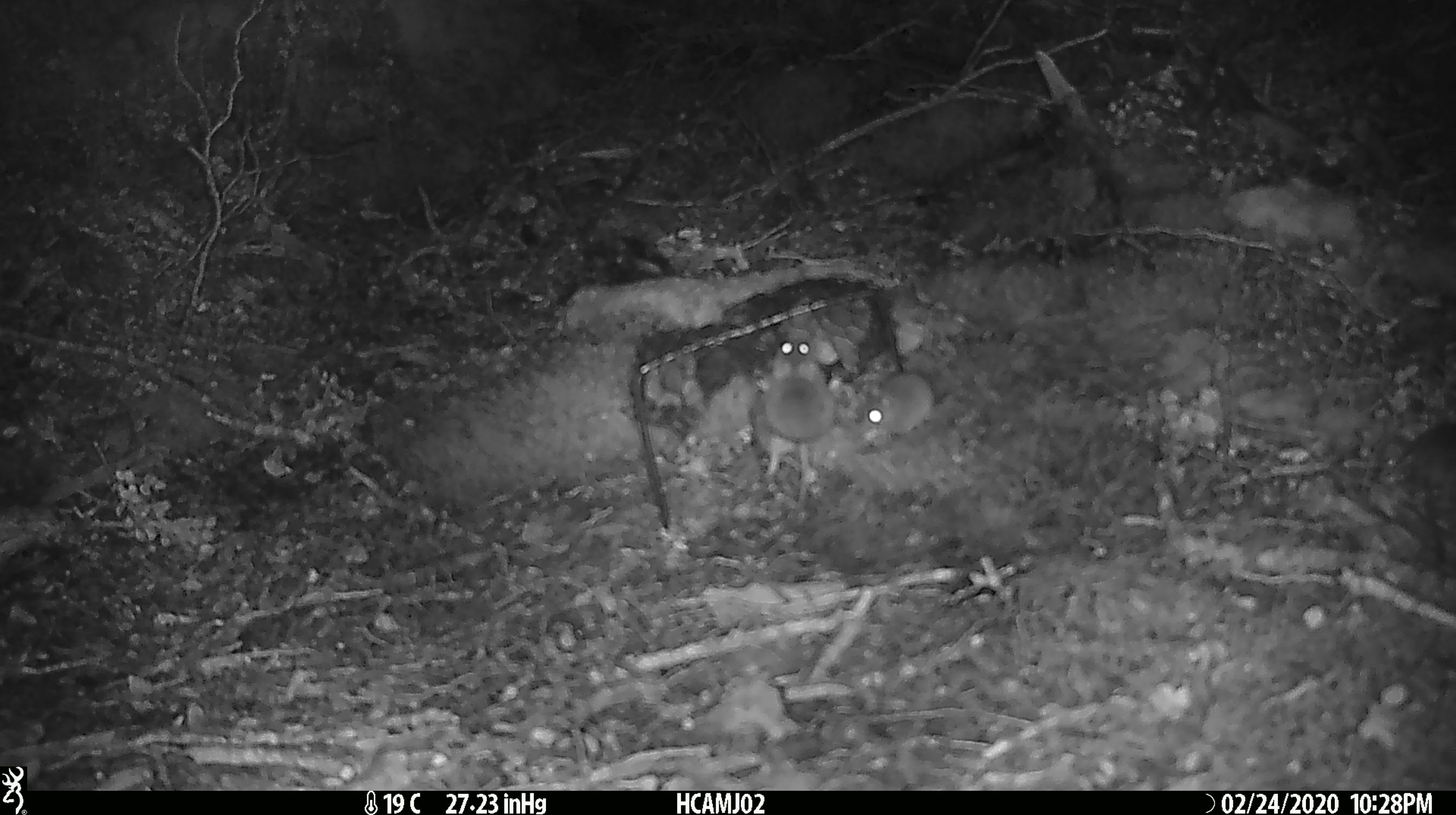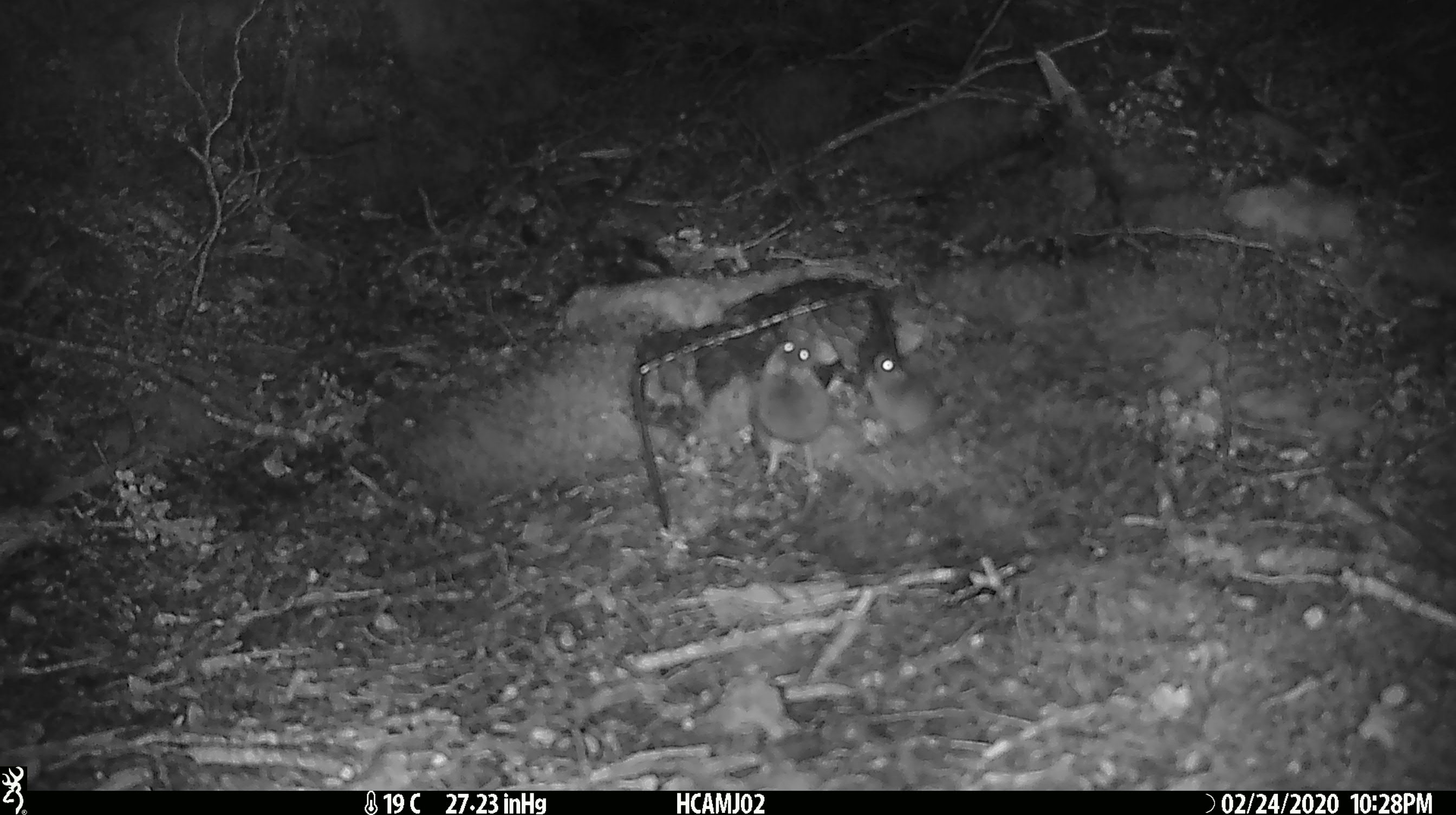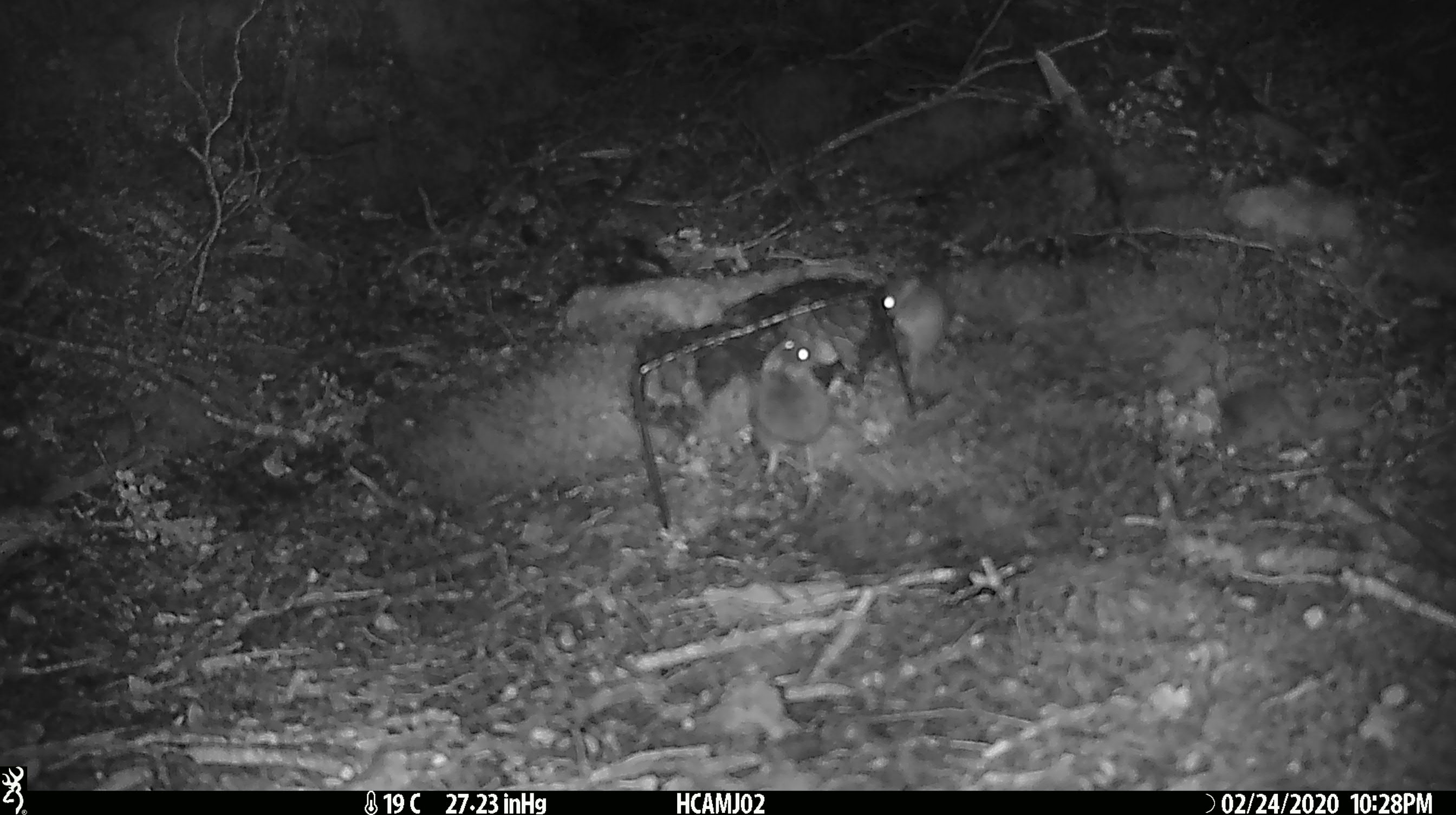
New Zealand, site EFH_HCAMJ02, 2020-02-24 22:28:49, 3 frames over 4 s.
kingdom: Animalia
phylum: Chordata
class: Mammalia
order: Rodentia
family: Muridae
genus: Mus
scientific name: Mus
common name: mouse